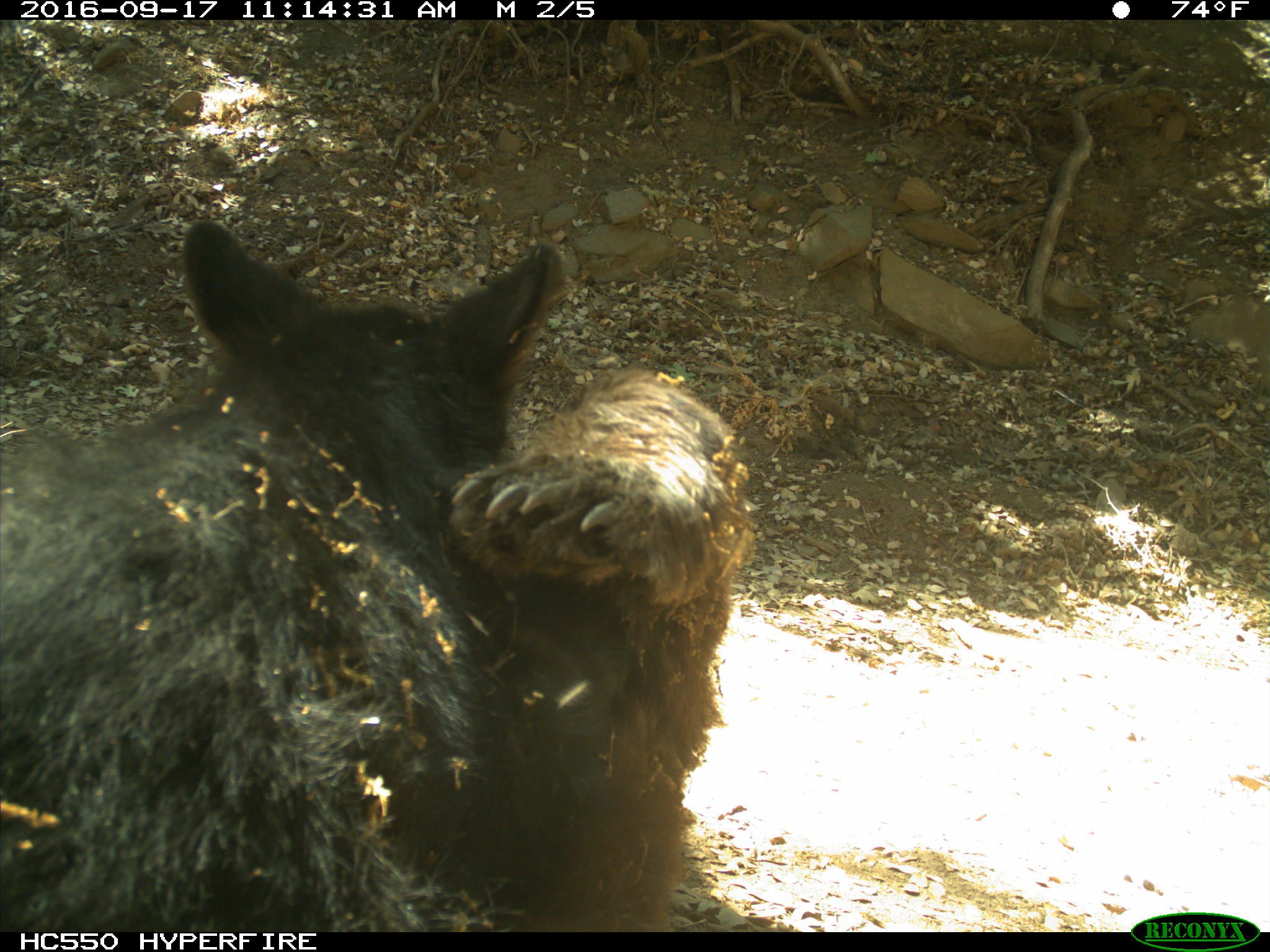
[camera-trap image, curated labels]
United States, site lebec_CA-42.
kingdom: Animalia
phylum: Chordata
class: Mammalia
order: Carnivora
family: Ursidae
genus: Ursus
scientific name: Ursus americanus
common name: american black bear